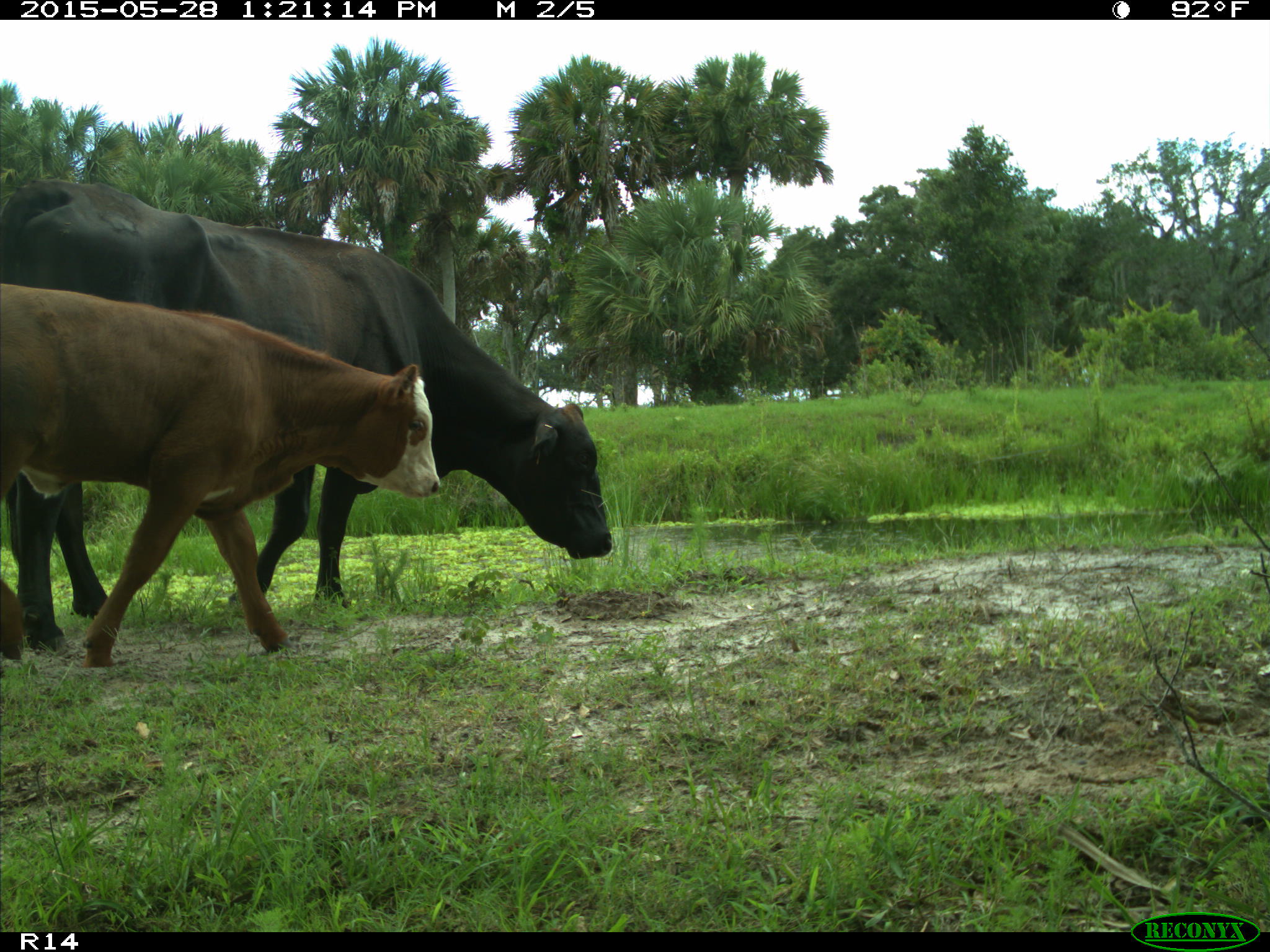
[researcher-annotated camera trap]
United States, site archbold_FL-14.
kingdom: Animalia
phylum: Chordata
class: Mammalia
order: Artiodactyla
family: Bovidae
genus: Bos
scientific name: Bos taurus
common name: domestic cow